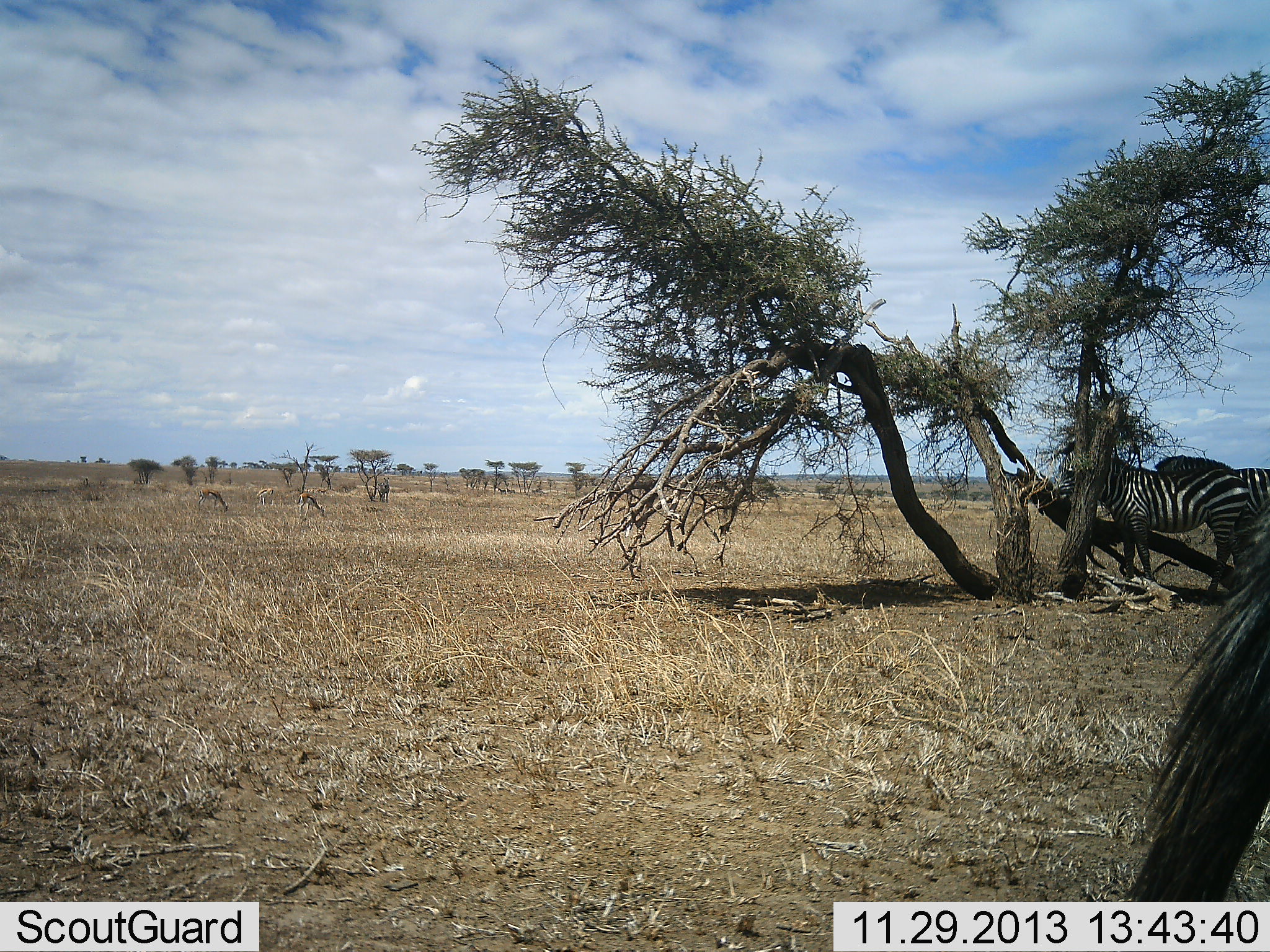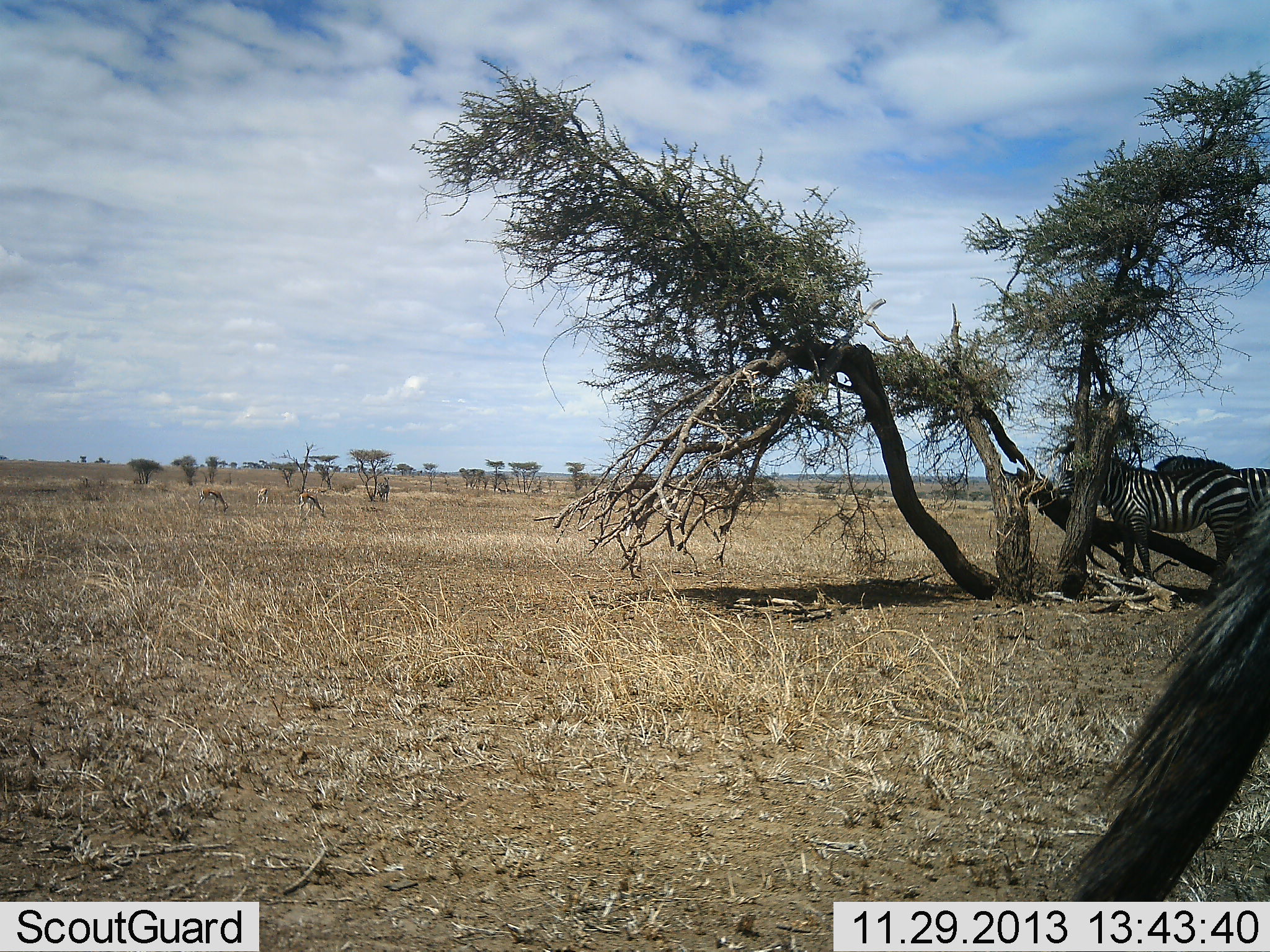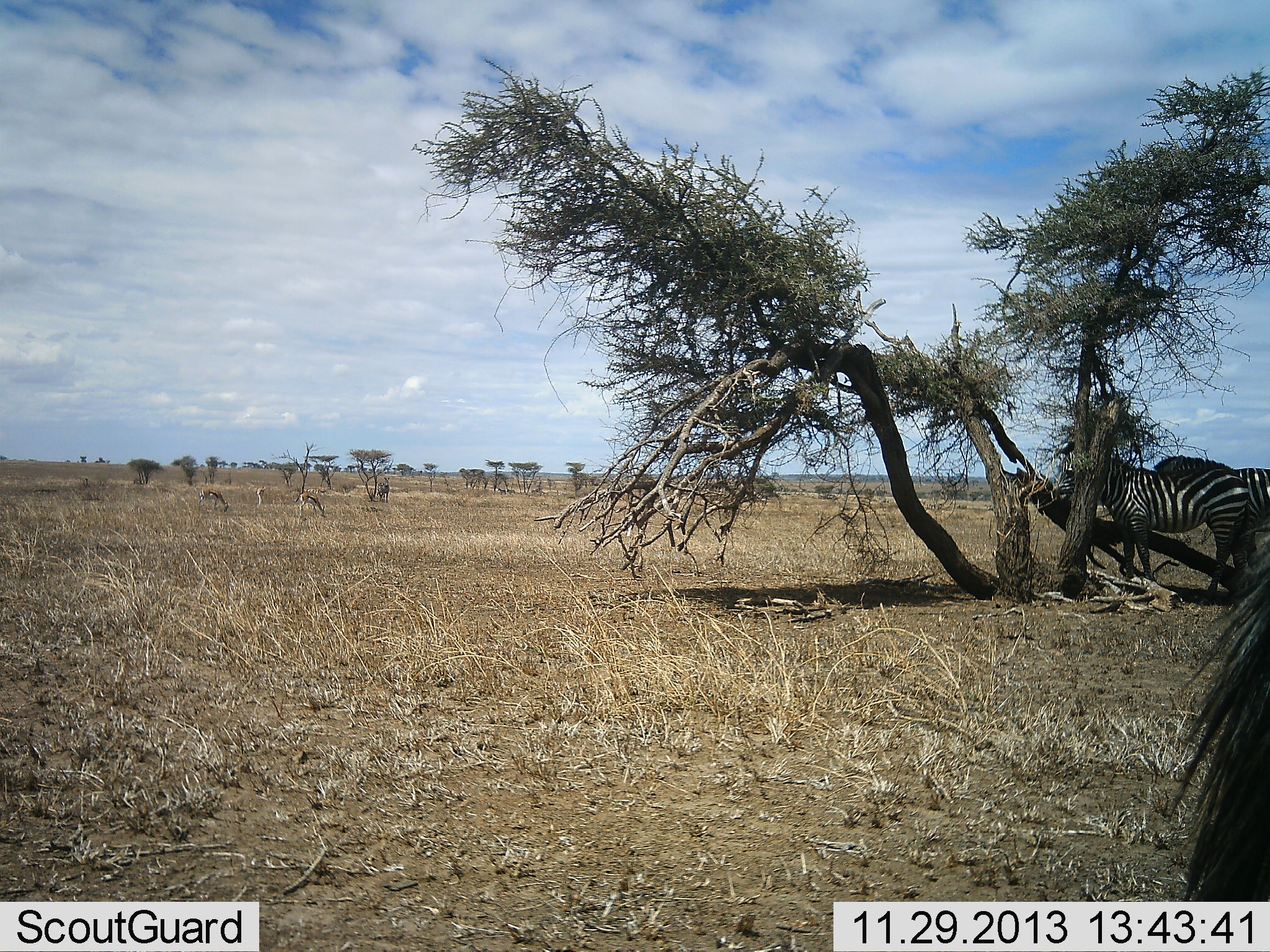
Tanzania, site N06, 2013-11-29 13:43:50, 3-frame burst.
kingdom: Animalia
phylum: Chordata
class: Mammalia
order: Artiodactyla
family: Bovidae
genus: Eudorcas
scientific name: Eudorcas thomsonii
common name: thomson's gazelle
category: gazellethomsons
Gazellethomsons (thomson's gazelle) (Eudorcas thomsonii), count 3. Behavior (volunteer vote fractions): standing 25%, resting 0%, moving 0%, interacting 0%. Young present (vote fraction): 0%. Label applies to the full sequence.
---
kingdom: Animalia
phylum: Chordata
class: Mammalia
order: Perissodactyla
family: Equidae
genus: Equus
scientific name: Equus quagga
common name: plains zebra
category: zebra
Zebra (plains zebra) (Equus quagga), count 3. Behavior (volunteer vote fractions): standing 95%, resting 5%, moving 0%, interacting 0%. Young present (vote fraction): 0%. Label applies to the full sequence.